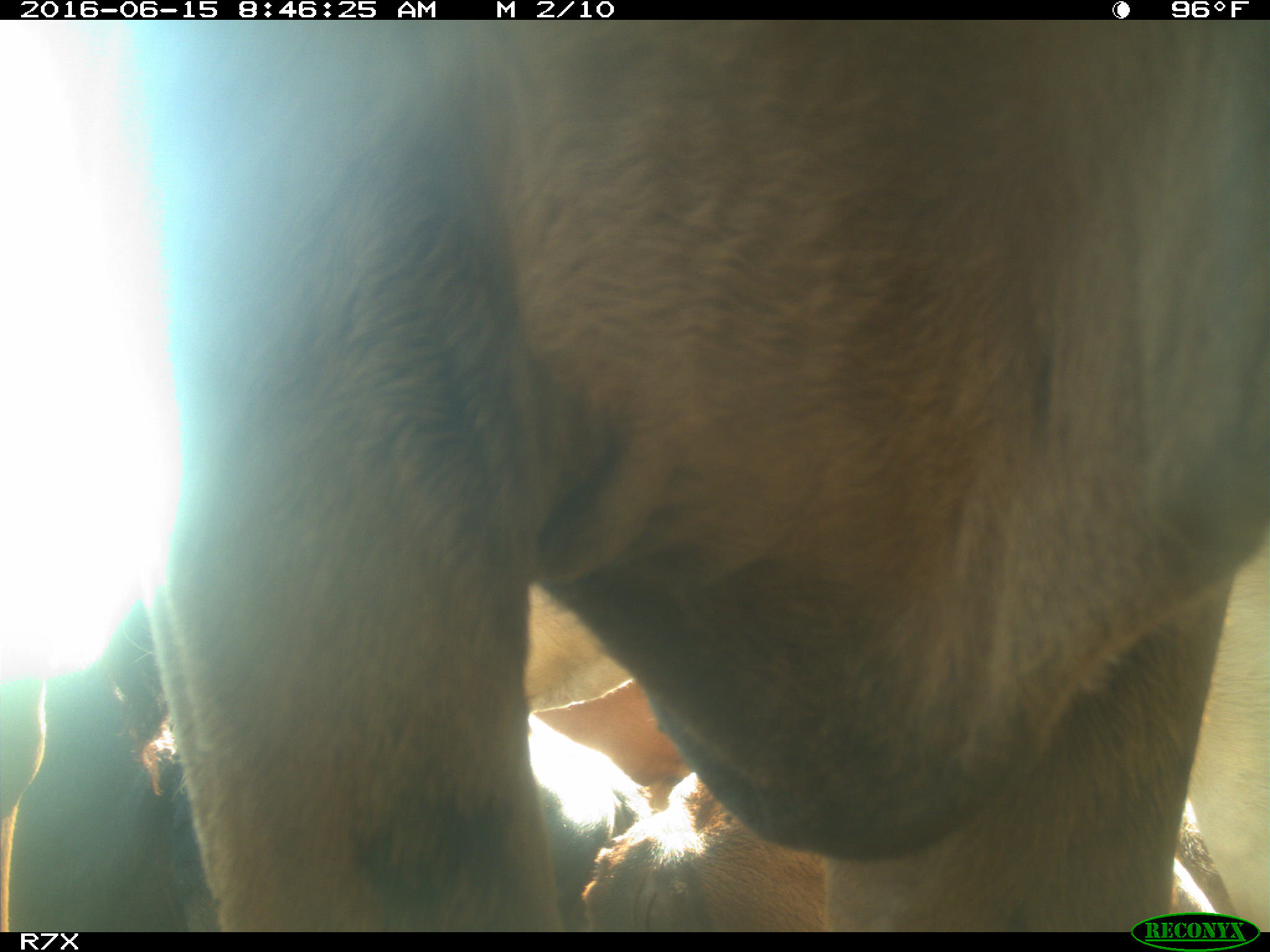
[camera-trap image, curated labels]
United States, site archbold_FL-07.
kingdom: Animalia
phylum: Chordata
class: Mammalia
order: Artiodactyla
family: Bovidae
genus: Bos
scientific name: Bos taurus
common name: domestic cow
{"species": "Bos taurus (domestic cow)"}